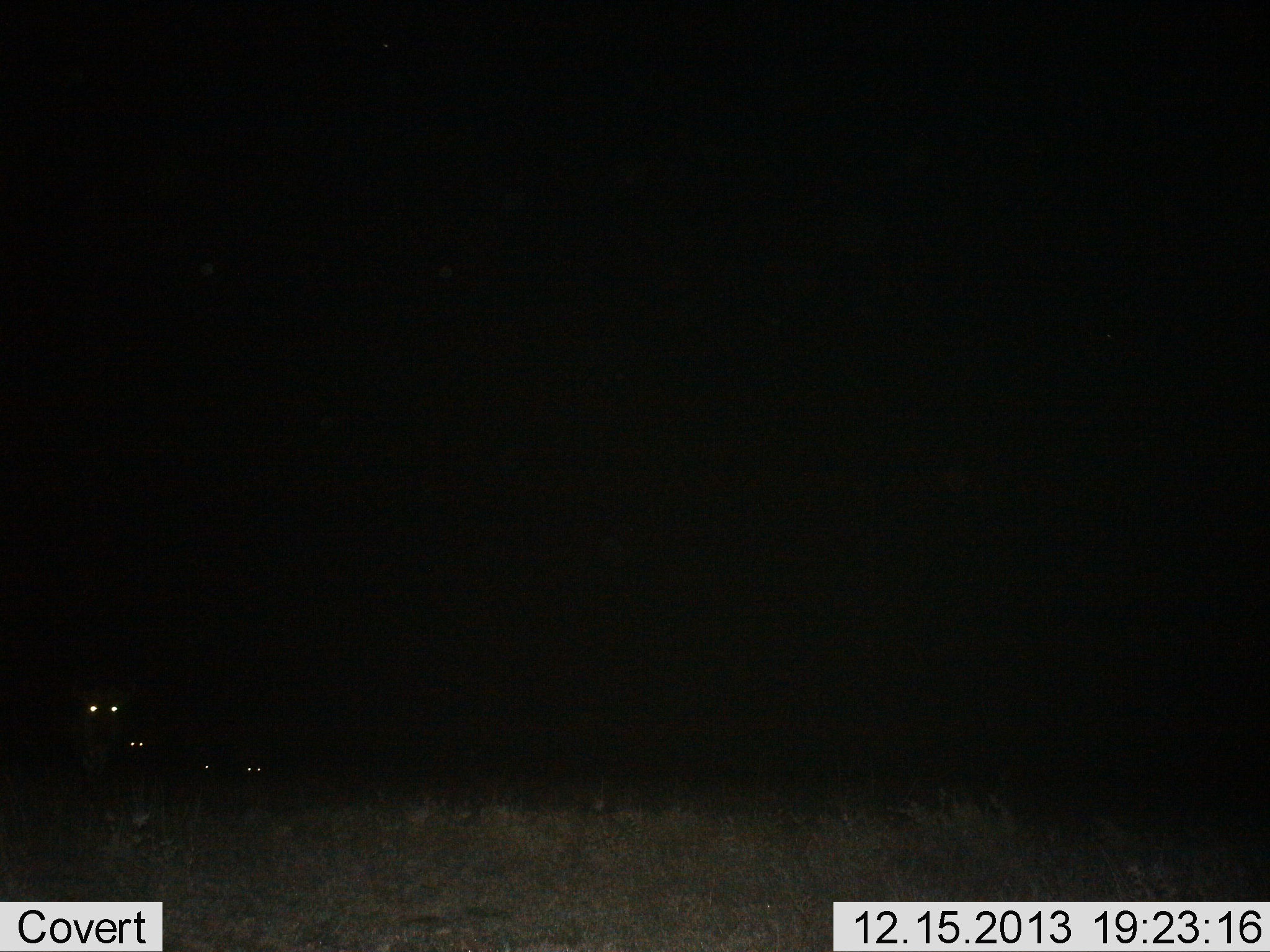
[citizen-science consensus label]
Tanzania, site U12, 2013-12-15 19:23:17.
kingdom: Animalia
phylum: Chordata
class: Mammalia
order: Carnivora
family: Hyaenidae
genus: Crocuta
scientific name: Crocuta crocuta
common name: spotted hyena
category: hyenaspotted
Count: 4.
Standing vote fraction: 67%.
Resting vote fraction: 11%.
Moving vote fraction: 44%.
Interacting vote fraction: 0%.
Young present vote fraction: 0%.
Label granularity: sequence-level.